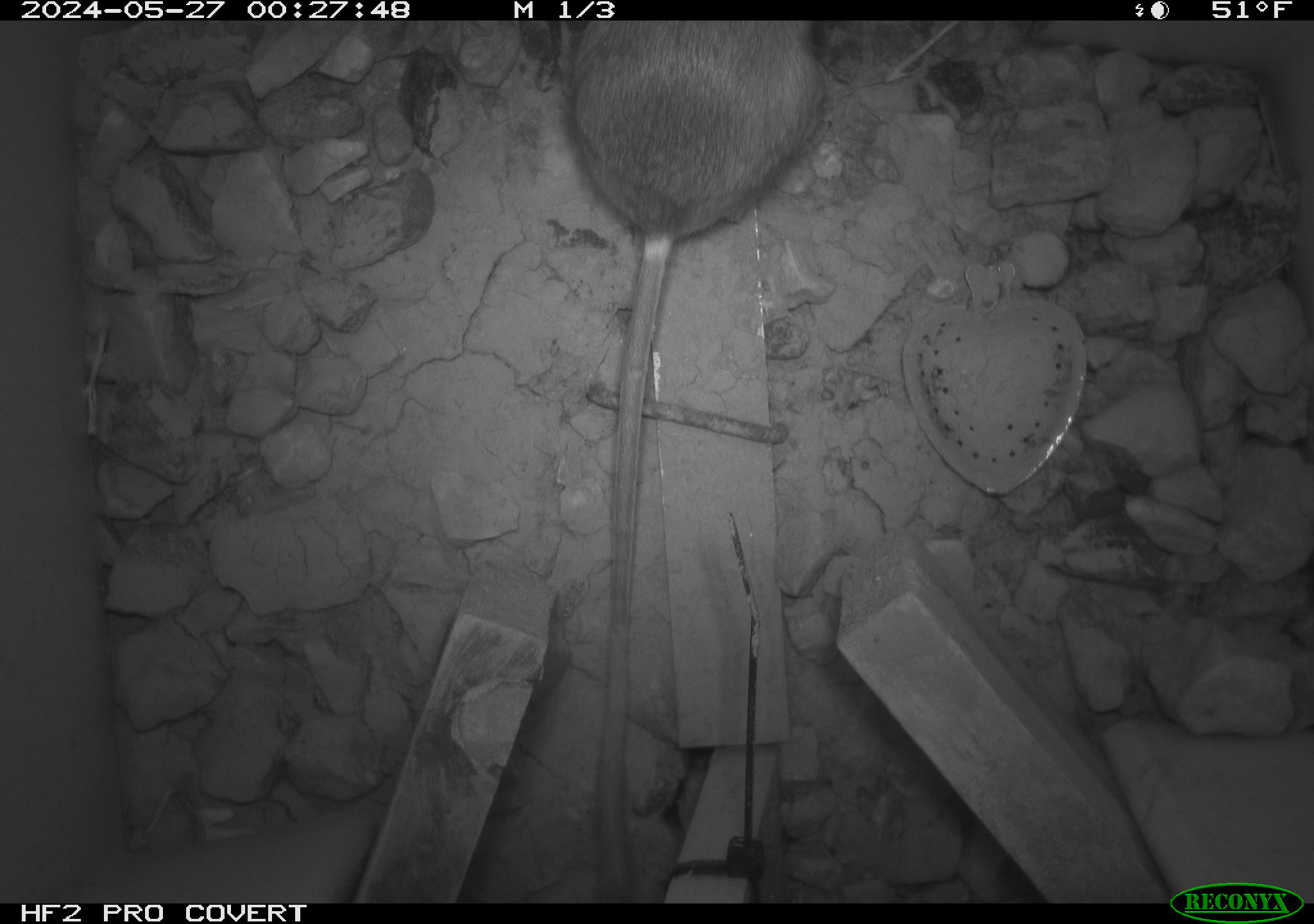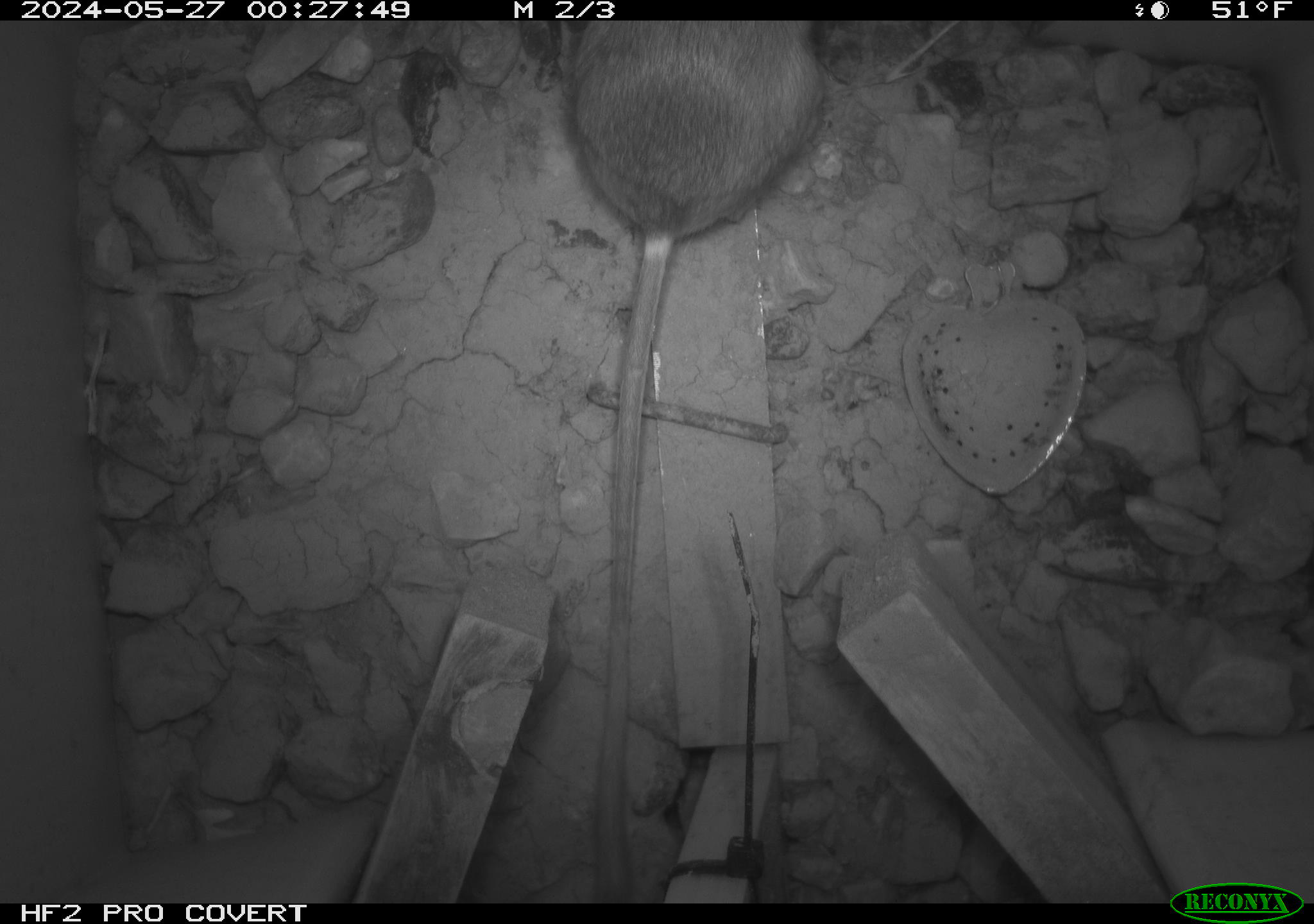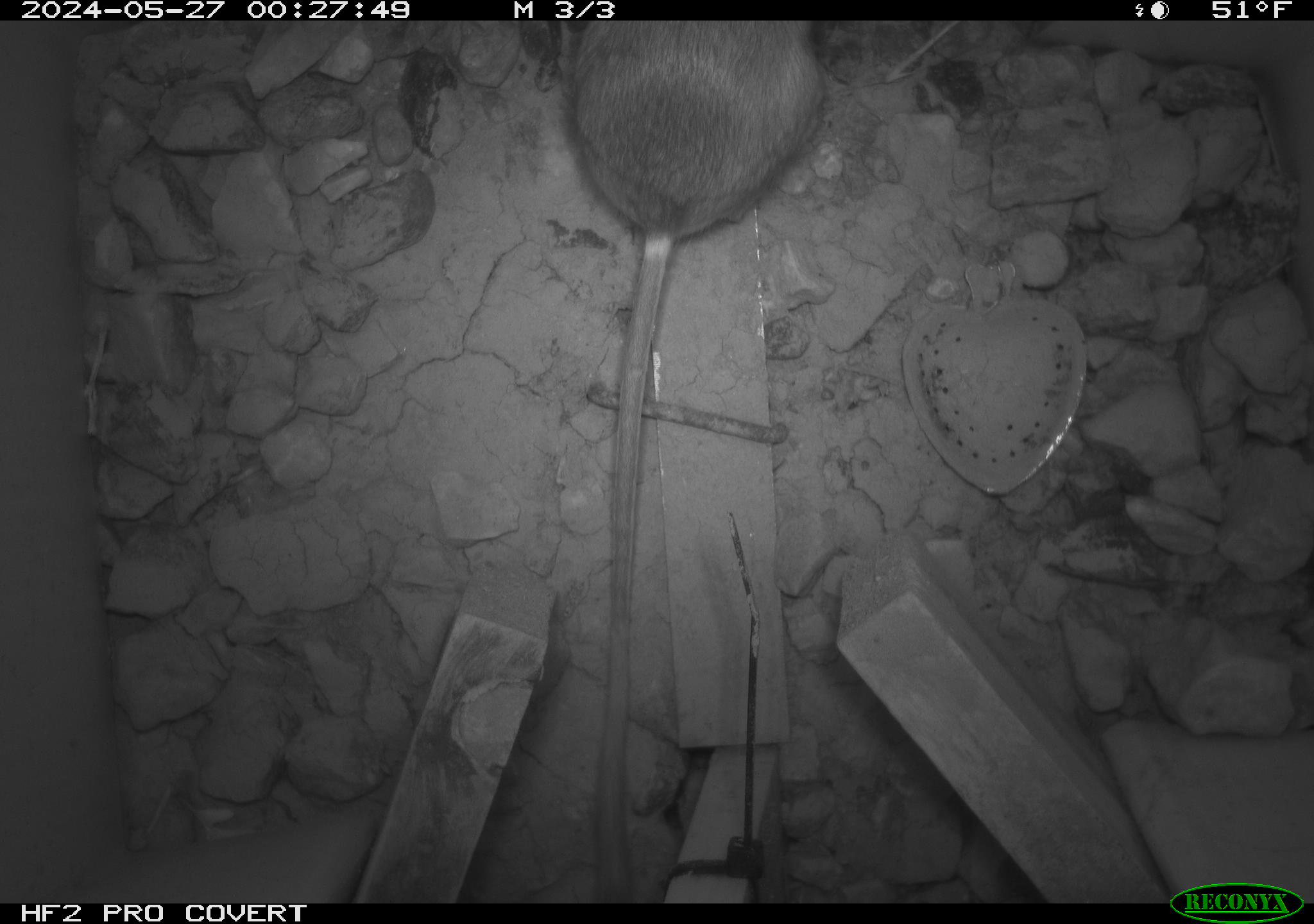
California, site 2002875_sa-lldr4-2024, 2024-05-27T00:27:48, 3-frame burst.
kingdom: Animalia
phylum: Chordata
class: Mammalia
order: Rodentia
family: Heteromyidae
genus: Dipodomys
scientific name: Dipodomys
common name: kangaroo rats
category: dipodomys species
Dipodomys species (kangaroo rats) (Dipodomys).